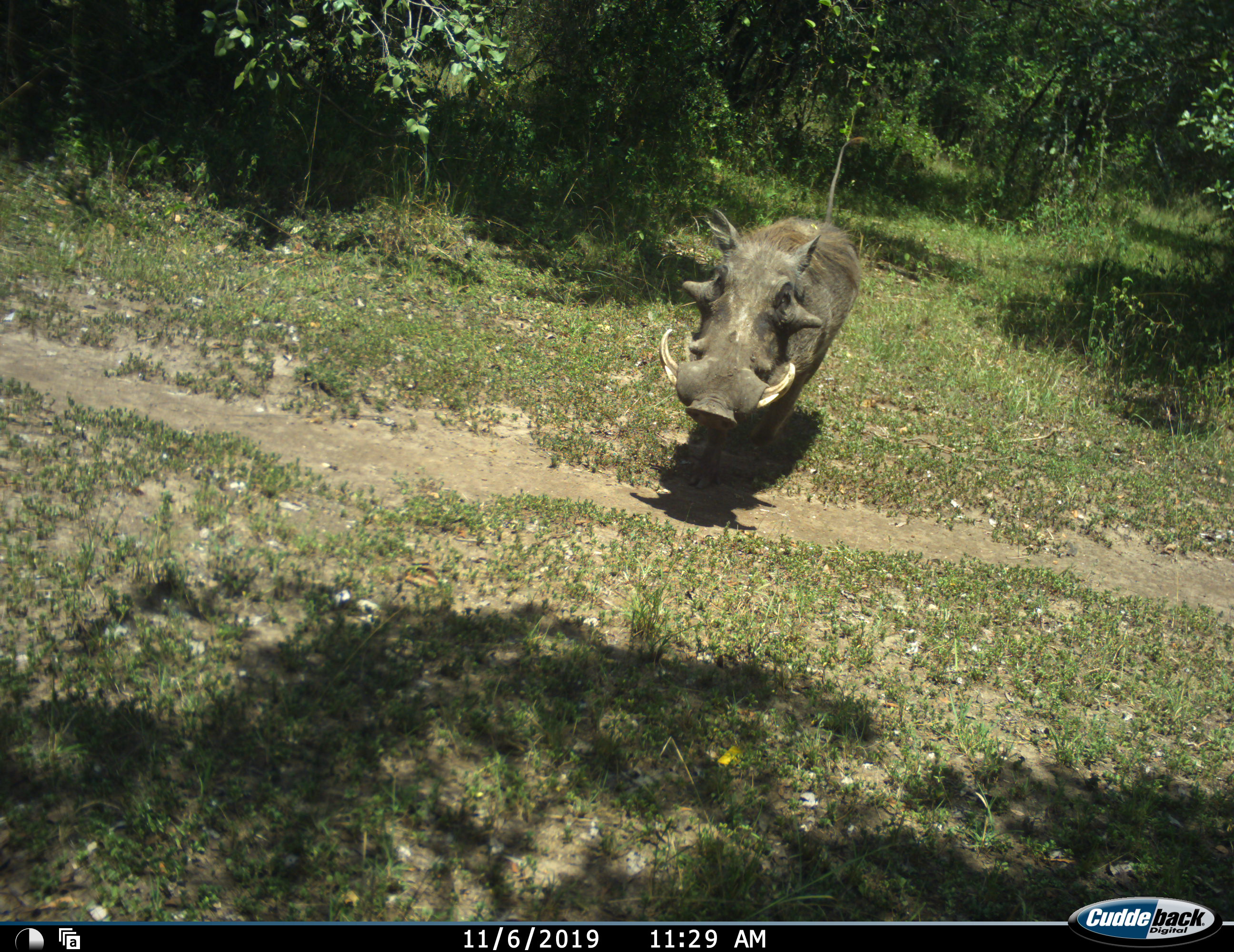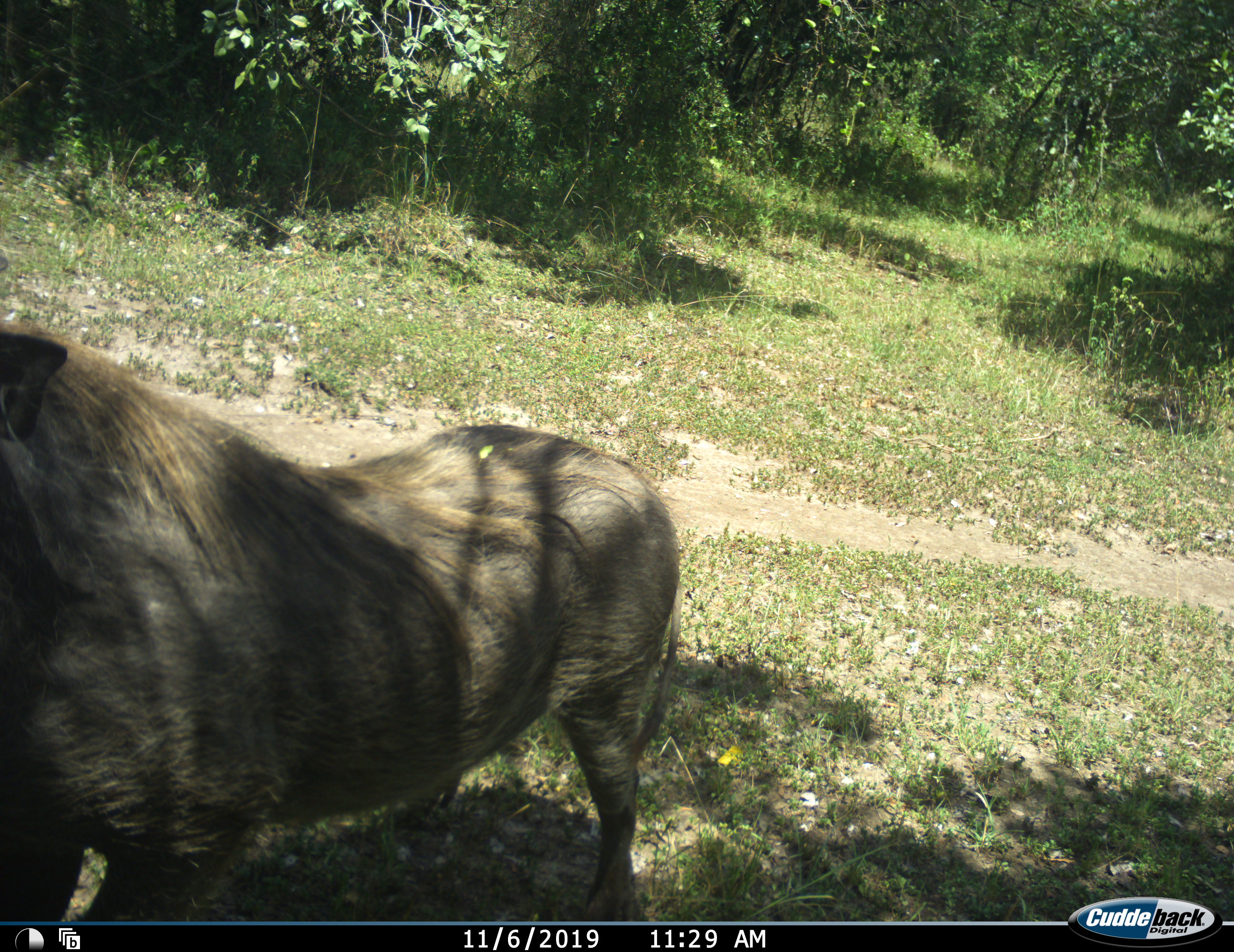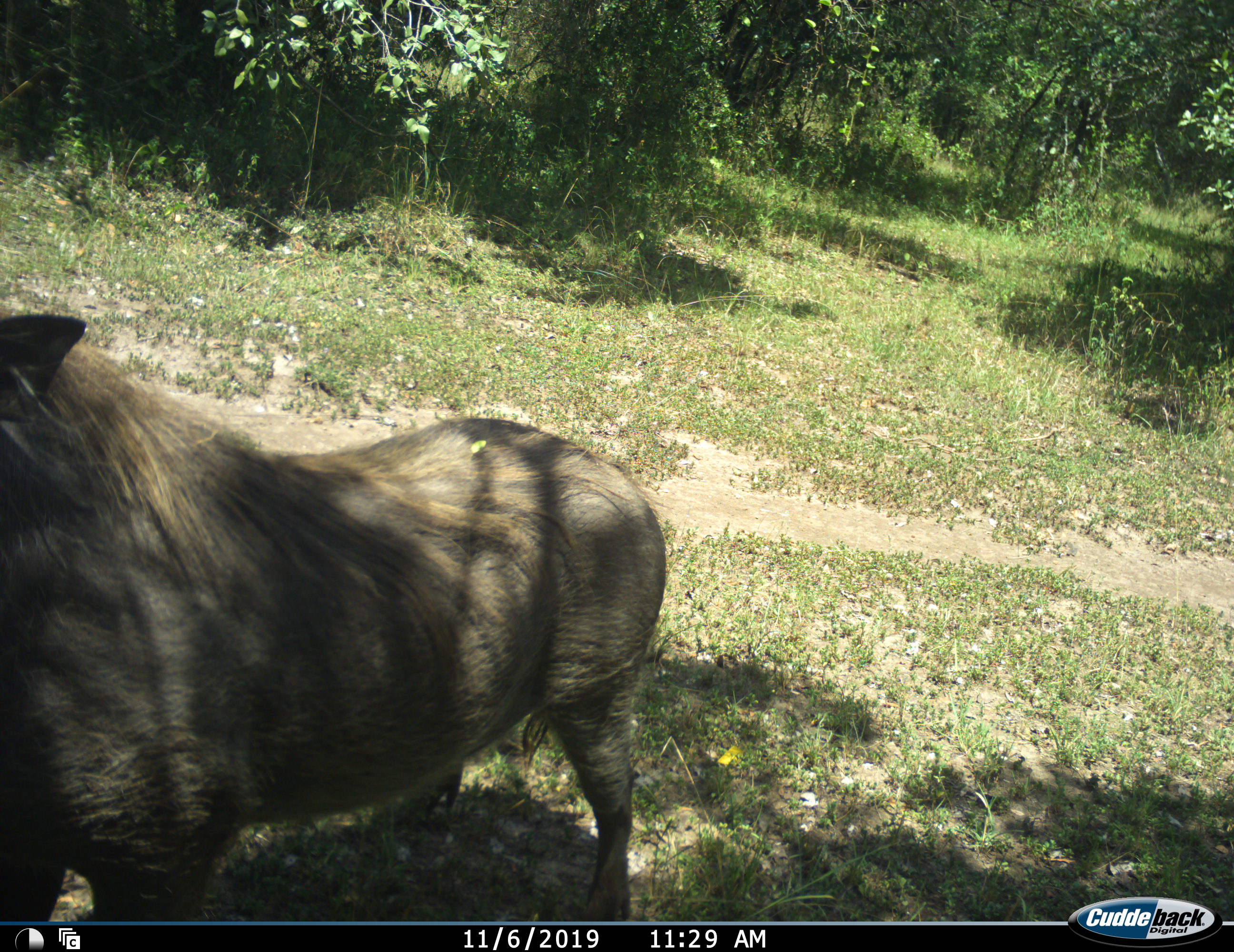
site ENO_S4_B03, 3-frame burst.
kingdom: Animalia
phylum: Chordata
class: Mammalia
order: Artiodactyla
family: Suidae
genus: Phacochoerus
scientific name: Phacochoerus africanus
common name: warthog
Warthog (Phacochoerus africanus), count 1. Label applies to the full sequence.